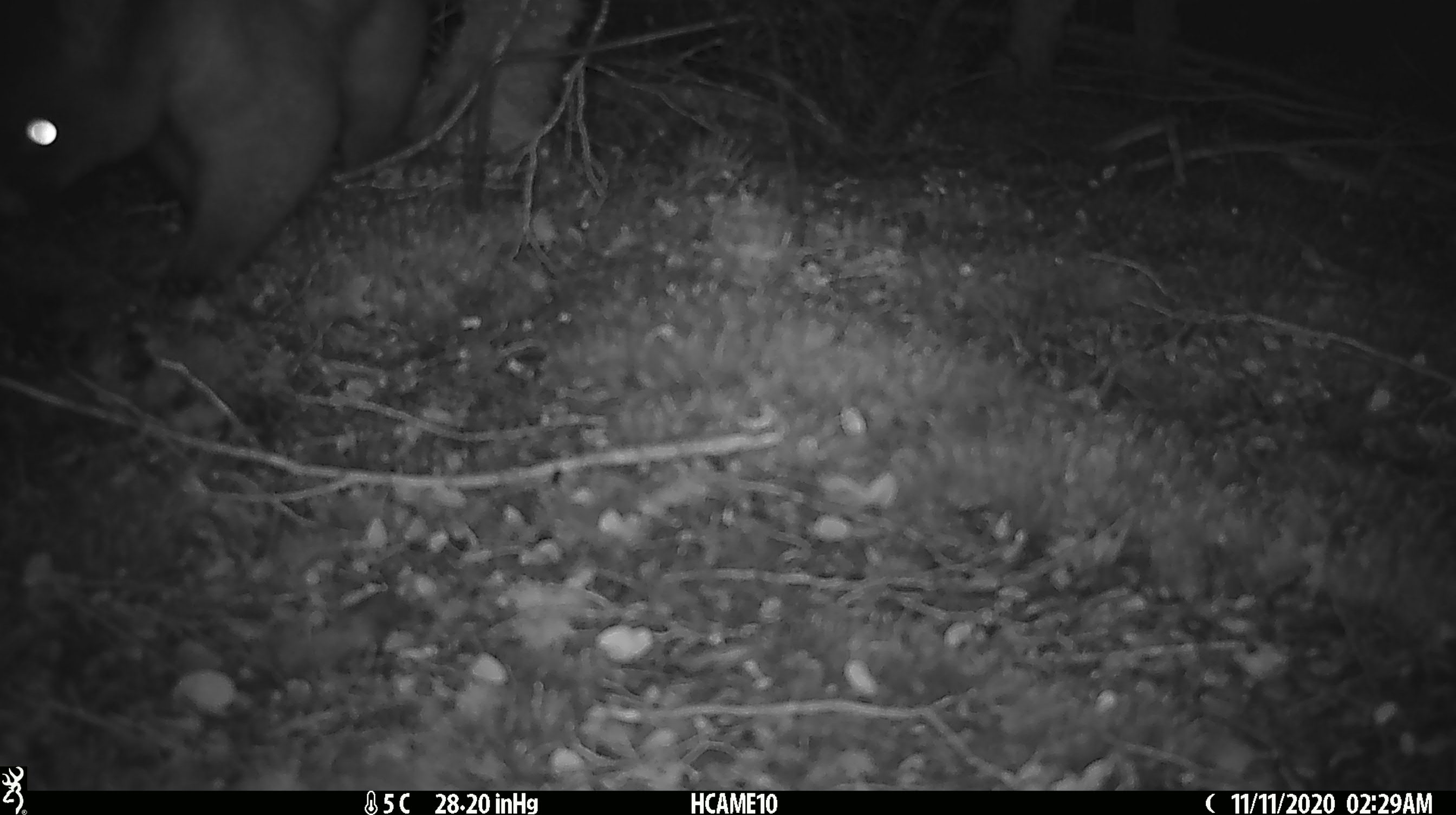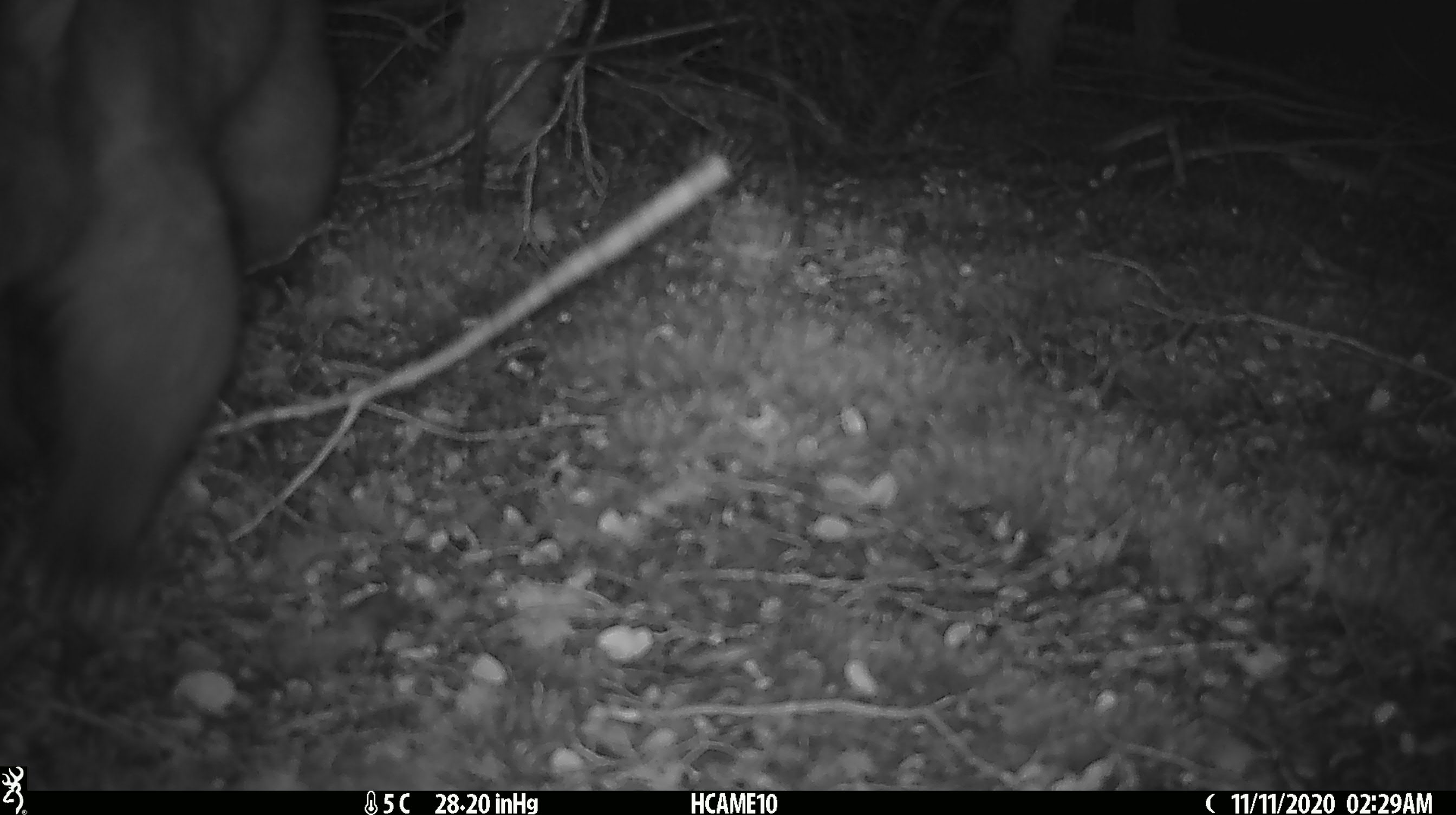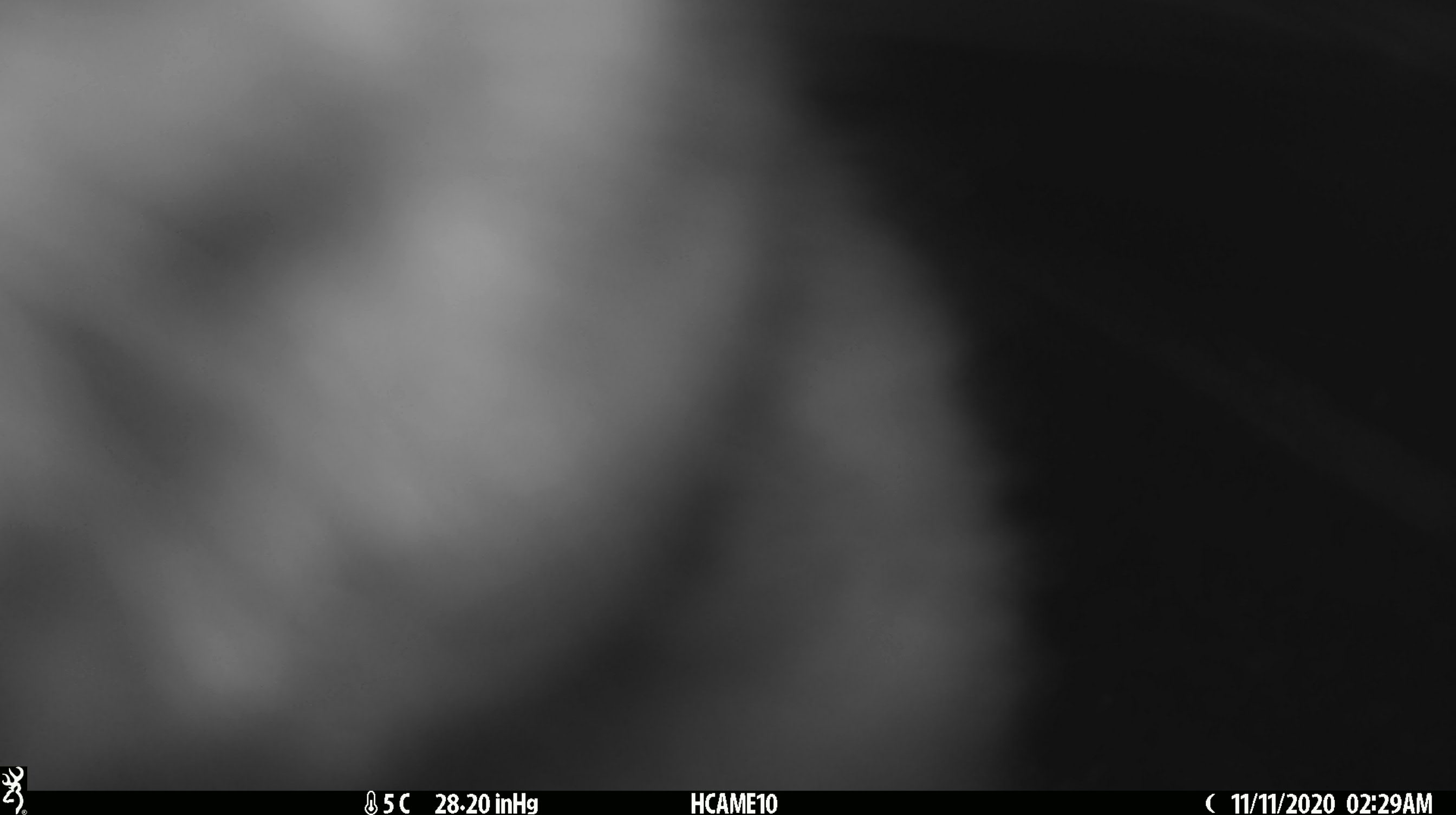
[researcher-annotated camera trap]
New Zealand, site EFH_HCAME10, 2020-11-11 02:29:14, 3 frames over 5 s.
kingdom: Animalia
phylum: Chordata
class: Mammalia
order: Diprotodontia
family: Phalangeridae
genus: Trichosurus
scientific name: Trichosurus vulpecula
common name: common brushtail possum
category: possum